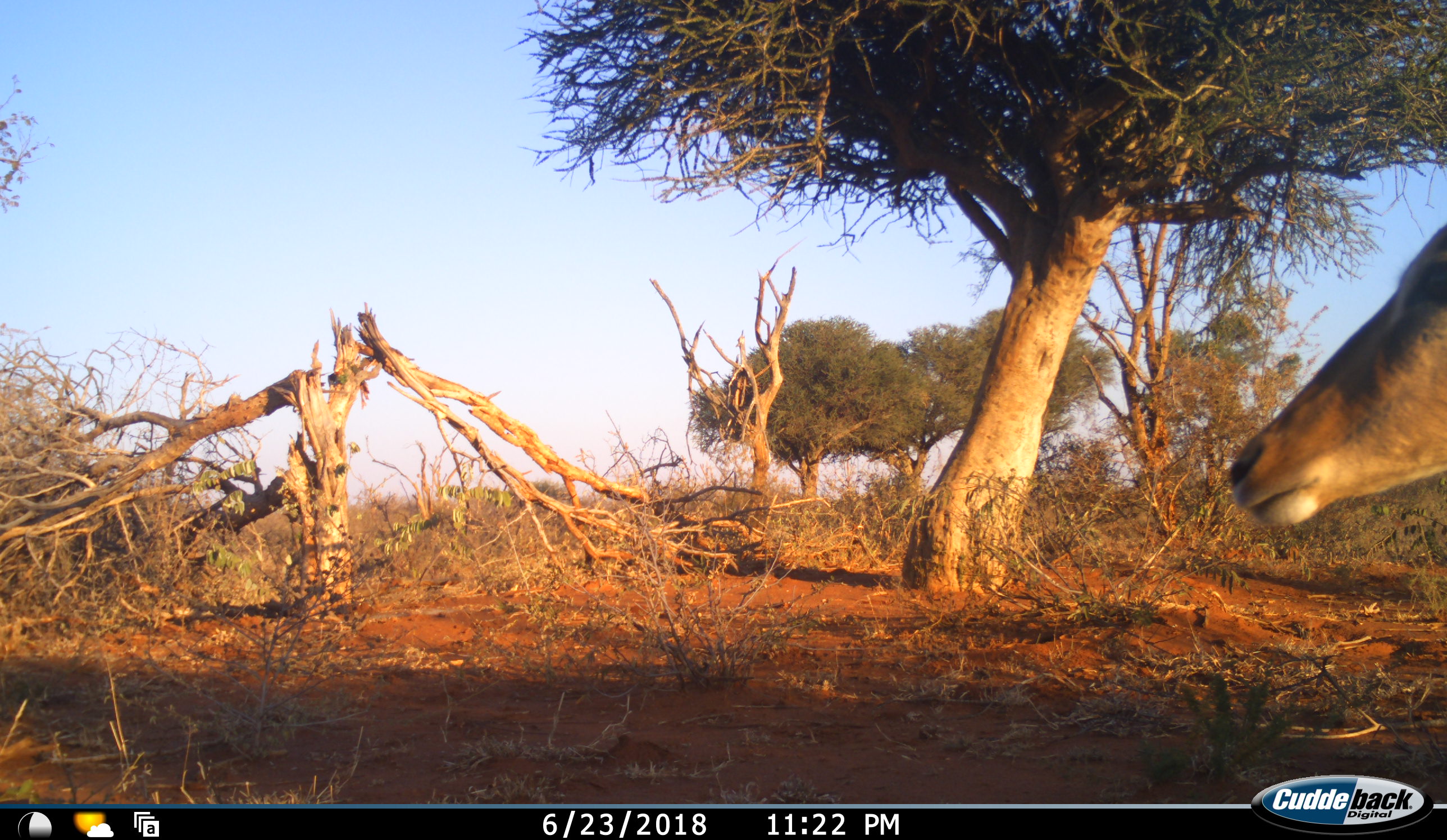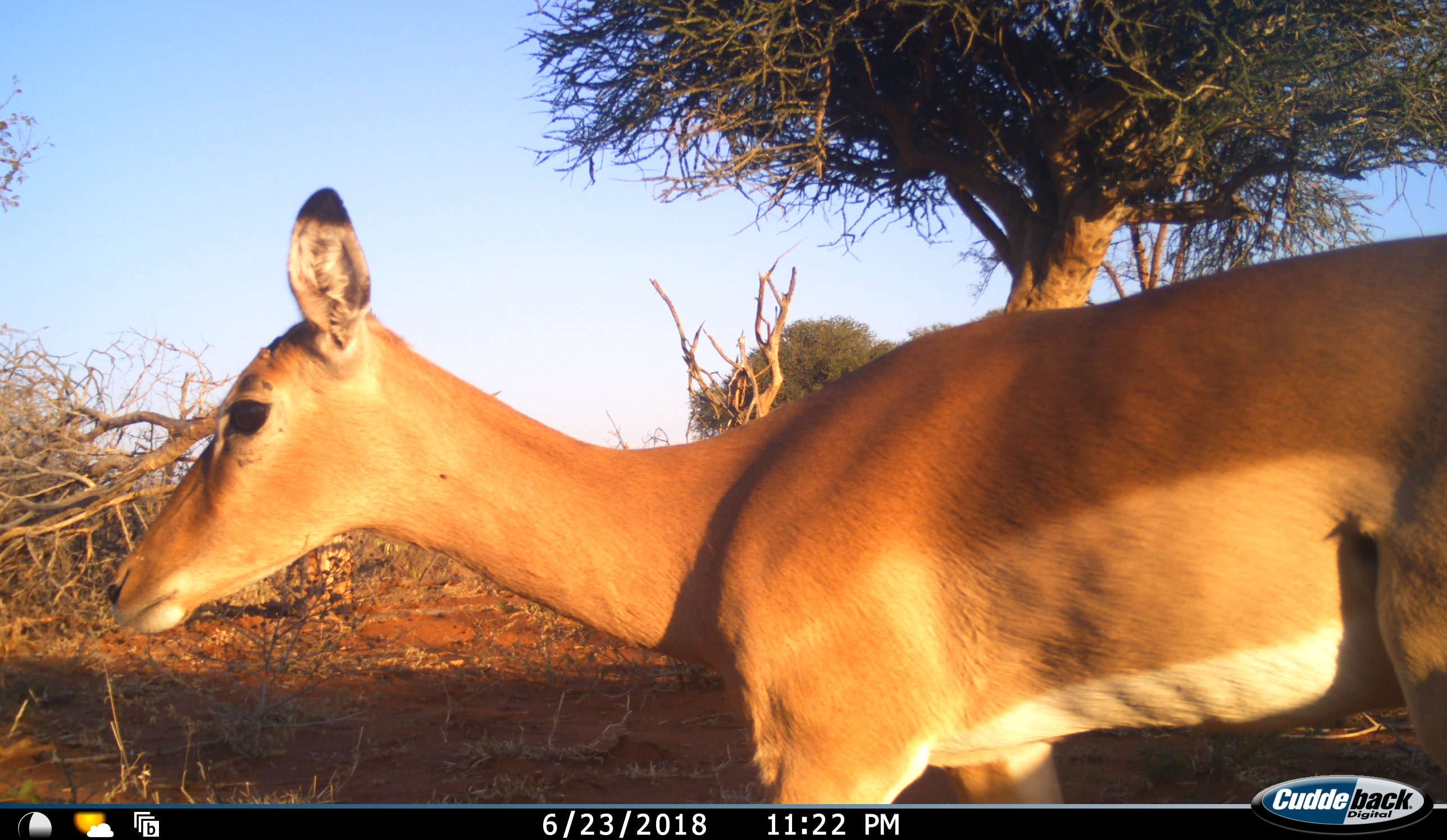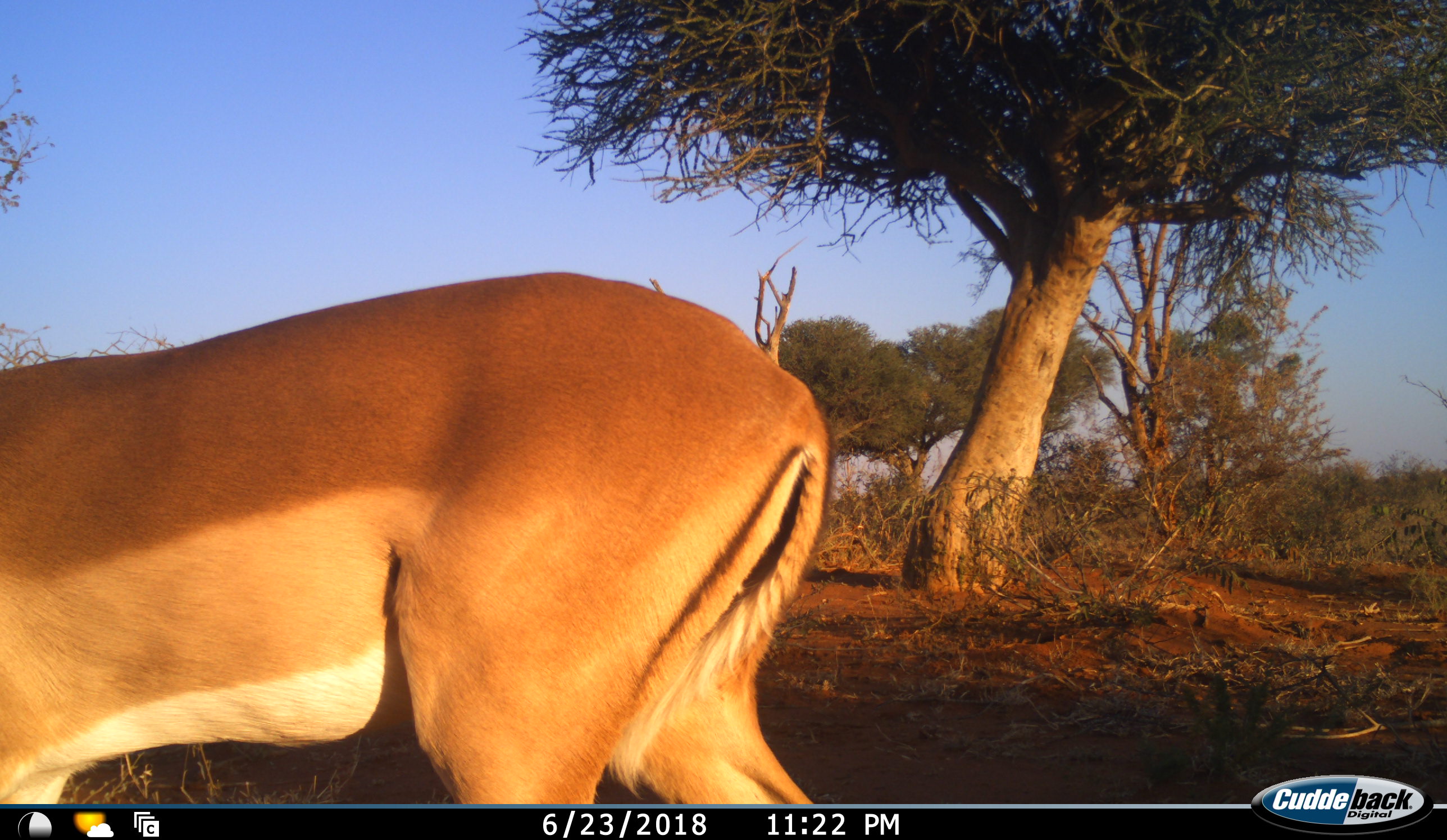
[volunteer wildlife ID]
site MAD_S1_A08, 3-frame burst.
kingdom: Animalia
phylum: Chordata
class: Mammalia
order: Artiodactyla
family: Bovidae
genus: Aepyceros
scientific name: Aepyceros melampus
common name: impala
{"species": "impala (Aepyceros melampus)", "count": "1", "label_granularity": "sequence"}